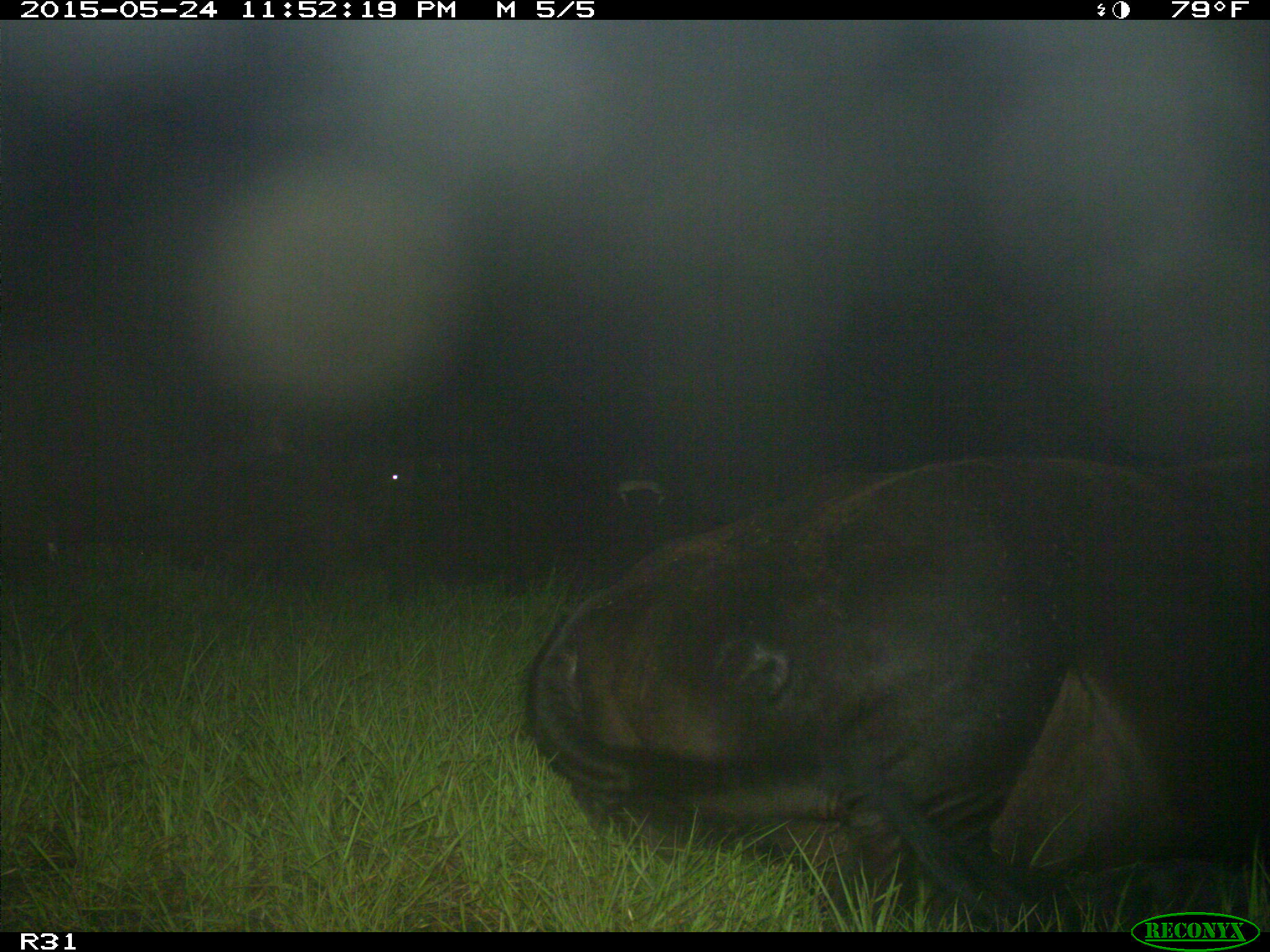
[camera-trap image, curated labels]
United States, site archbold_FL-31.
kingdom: Animalia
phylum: Chordata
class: Mammalia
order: Artiodactyla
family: Bovidae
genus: Bos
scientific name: Bos taurus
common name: domestic cow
Bos taurus (domestic cow).